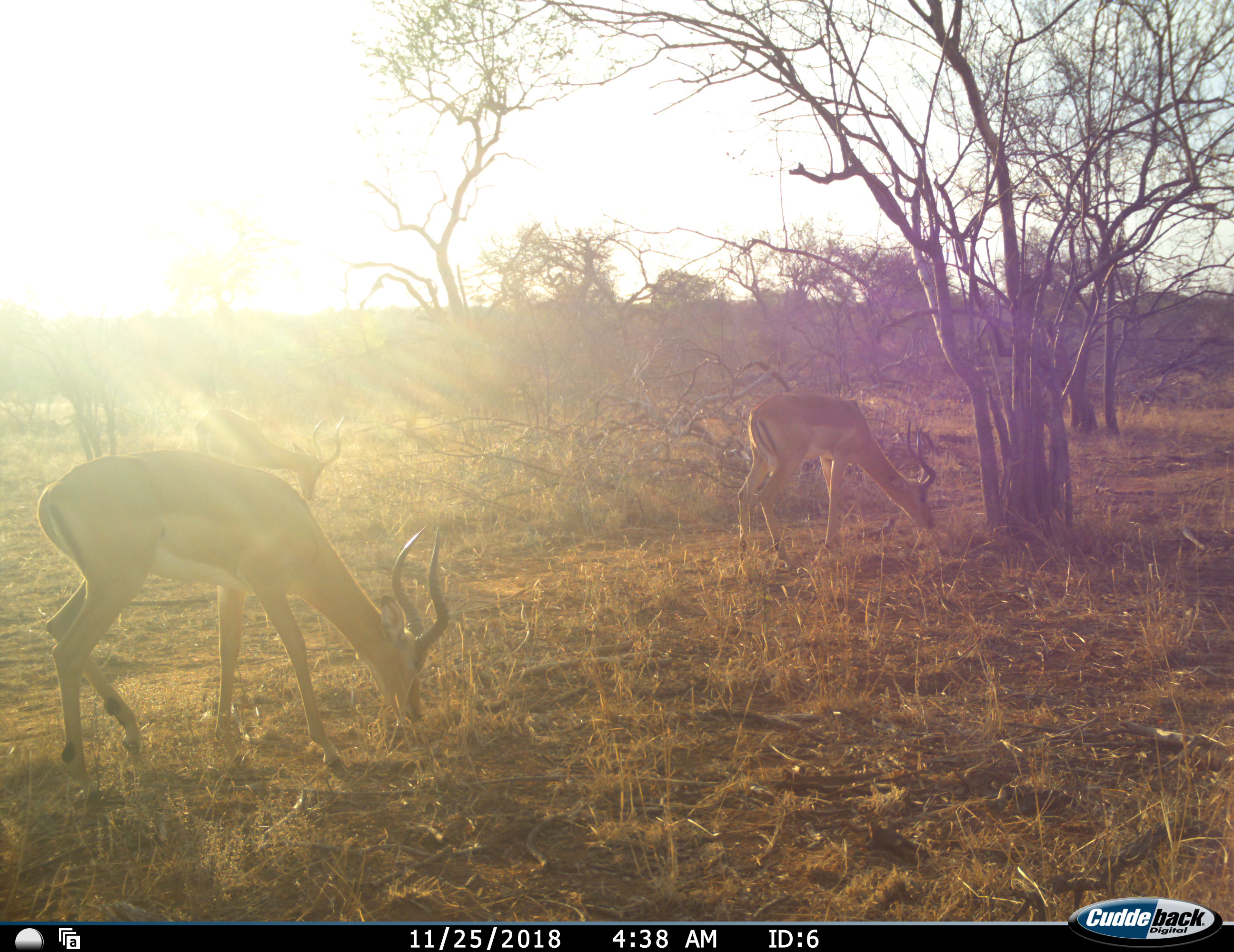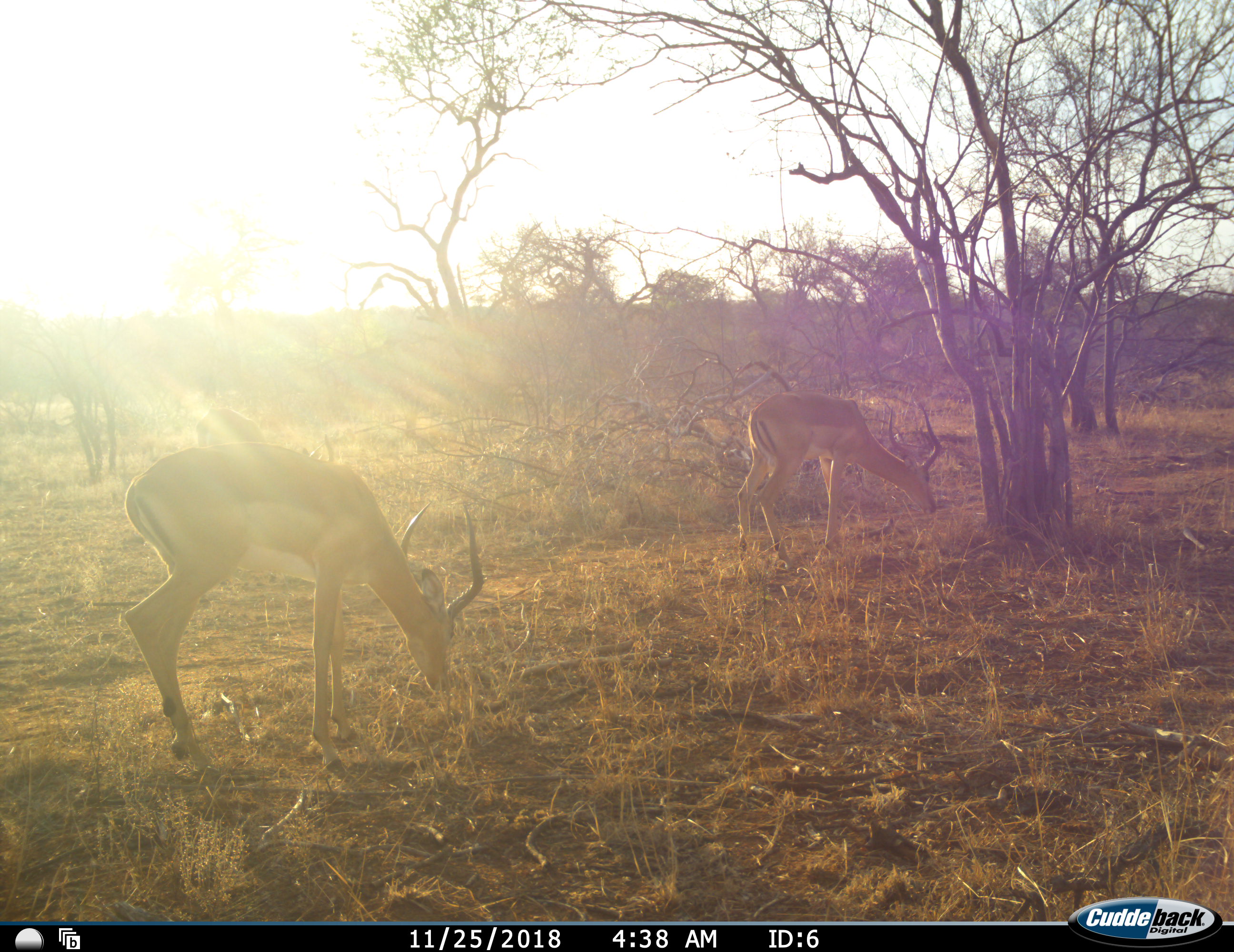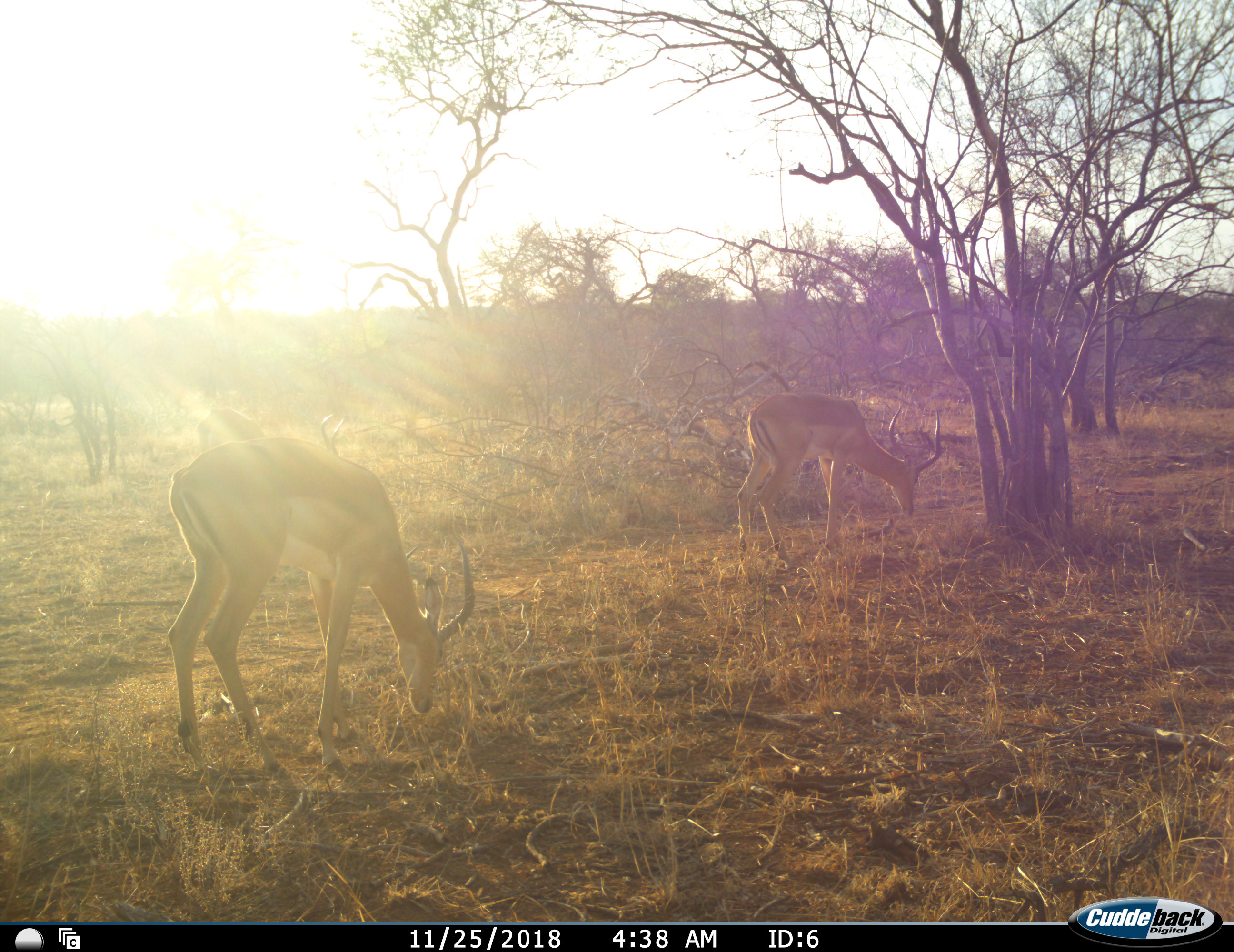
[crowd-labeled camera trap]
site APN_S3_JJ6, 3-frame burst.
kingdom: Animalia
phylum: Chordata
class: Mammalia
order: Artiodactyla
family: Bovidae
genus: Aepyceros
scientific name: Aepyceros melampus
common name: impala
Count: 3.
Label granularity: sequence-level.